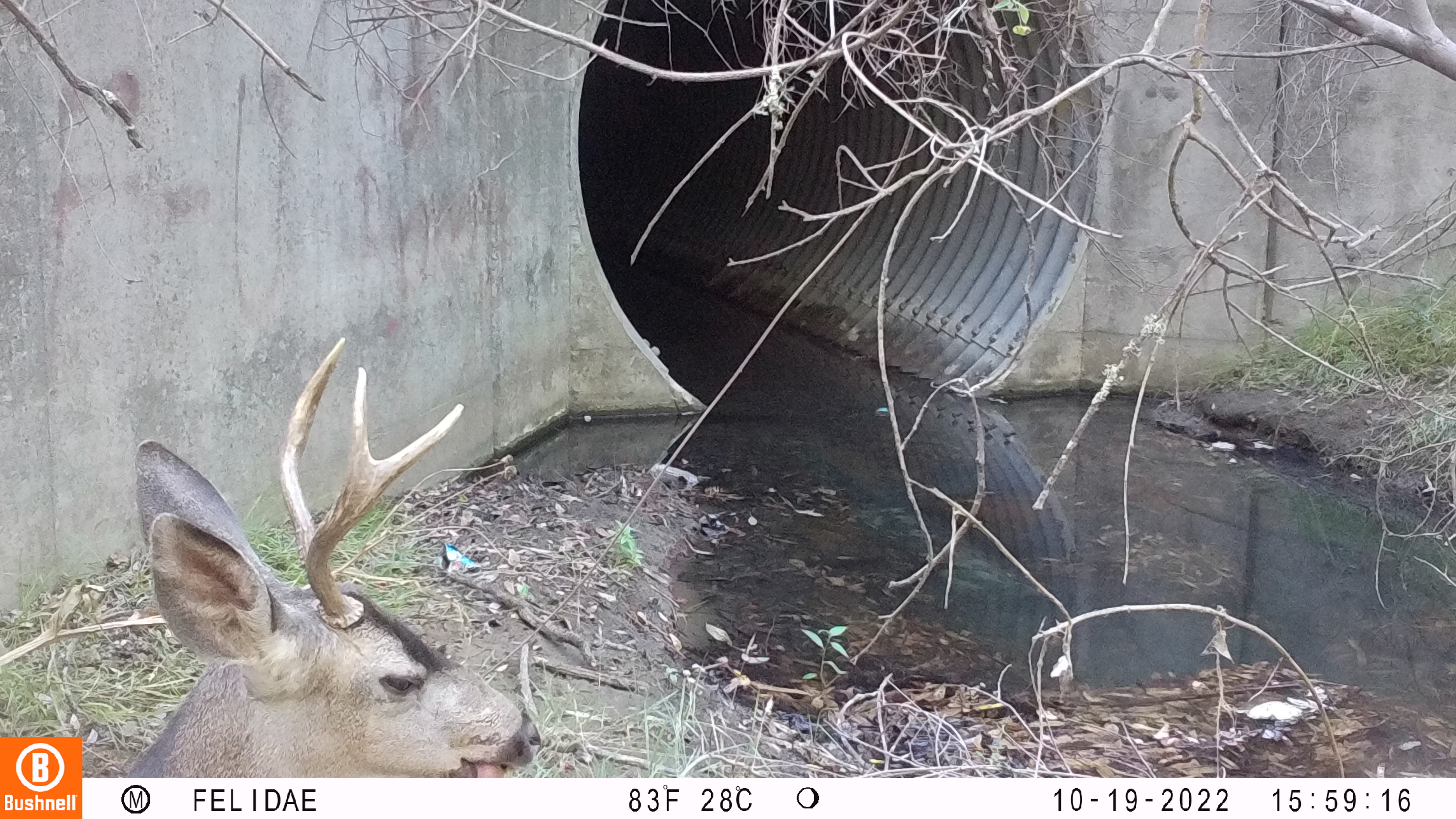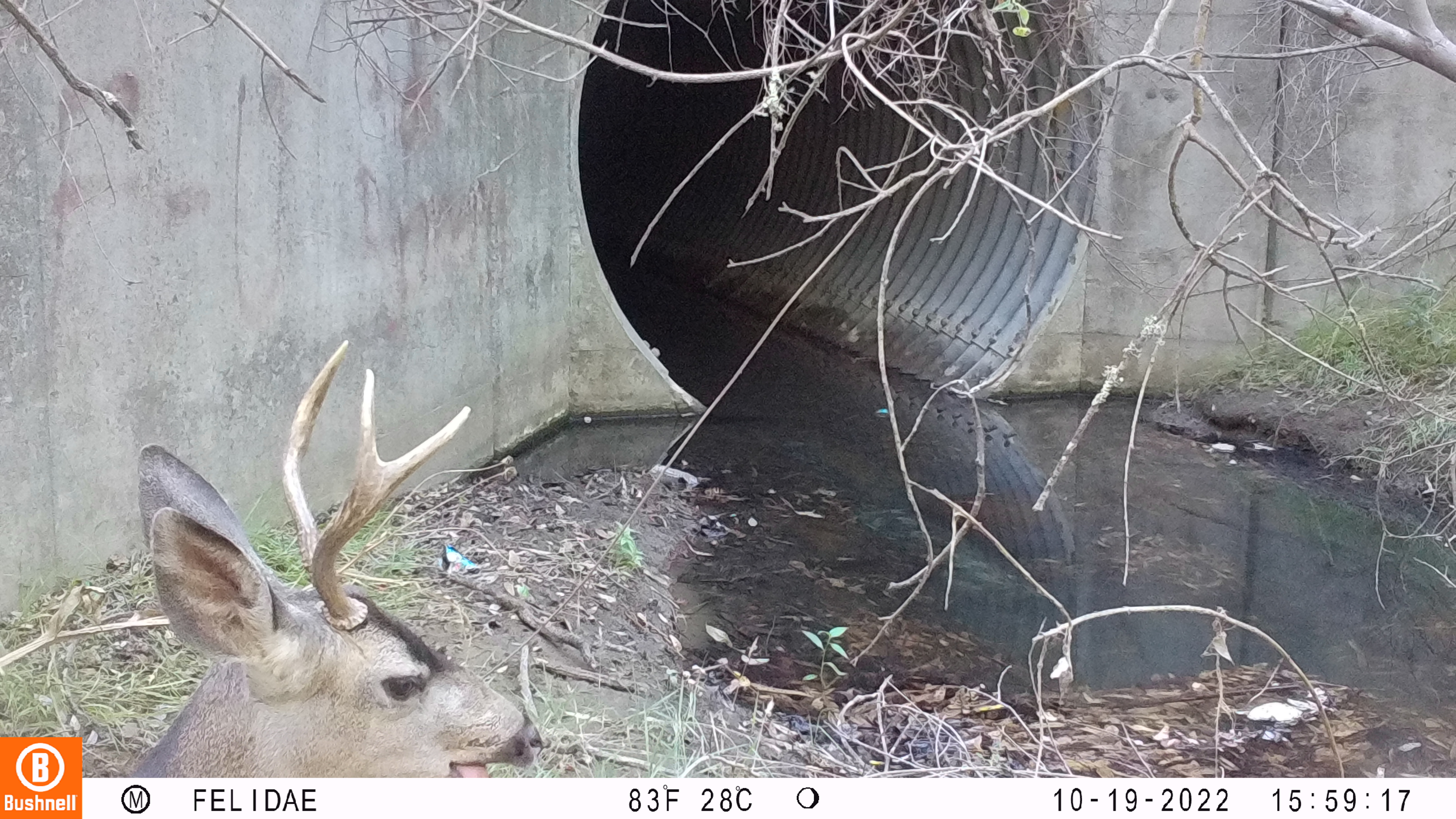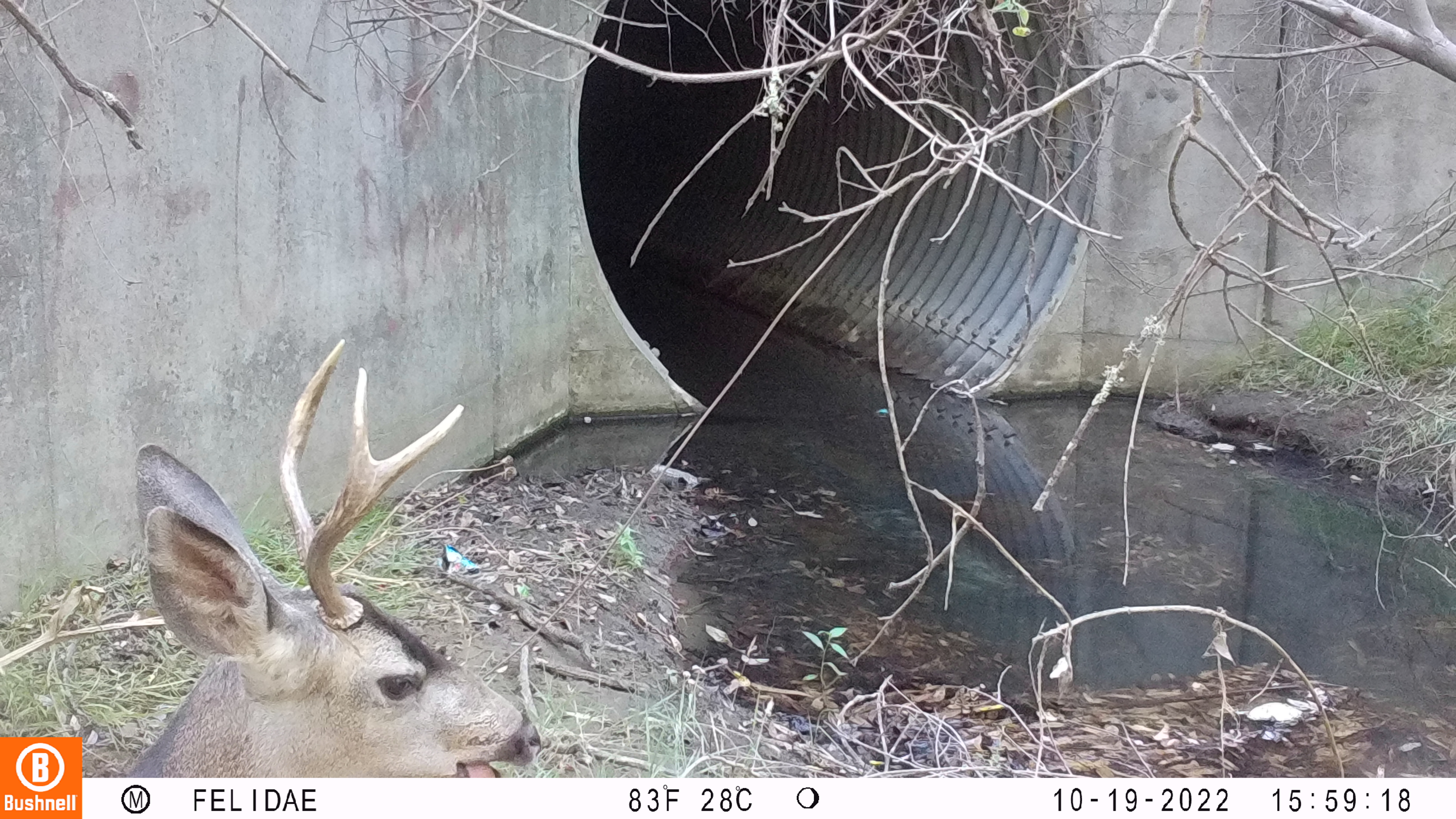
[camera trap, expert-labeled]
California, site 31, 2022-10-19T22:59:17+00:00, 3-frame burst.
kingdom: Animalia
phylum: Chordata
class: Mammalia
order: Artiodactyla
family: Cervidae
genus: Odocoileus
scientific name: Odocoileus hemionus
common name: mule deer